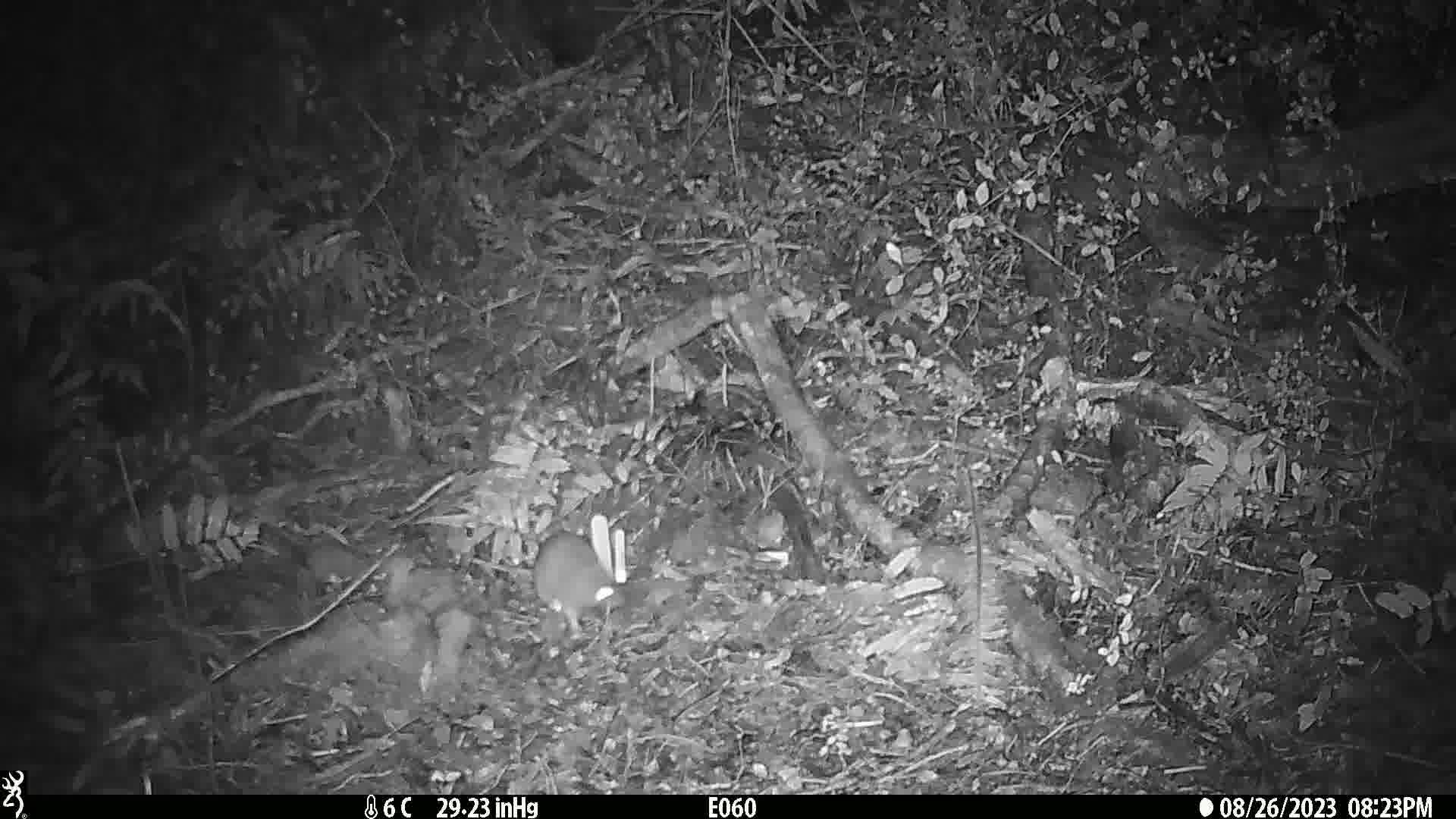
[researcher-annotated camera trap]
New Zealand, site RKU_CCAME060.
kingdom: Animalia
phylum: Chordata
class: Mammalia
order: Rodentia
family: Muridae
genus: Rattus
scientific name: Rattus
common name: rat